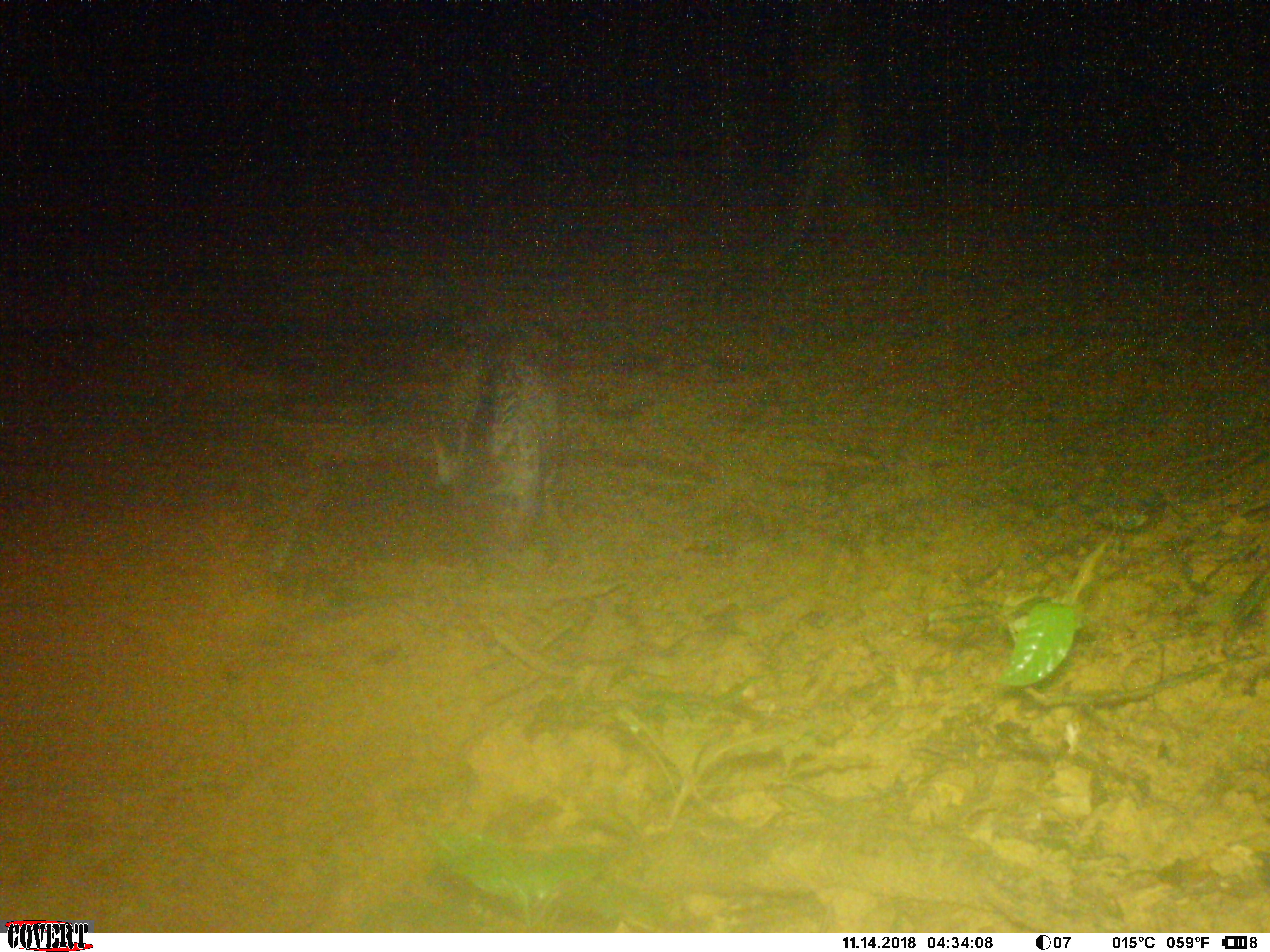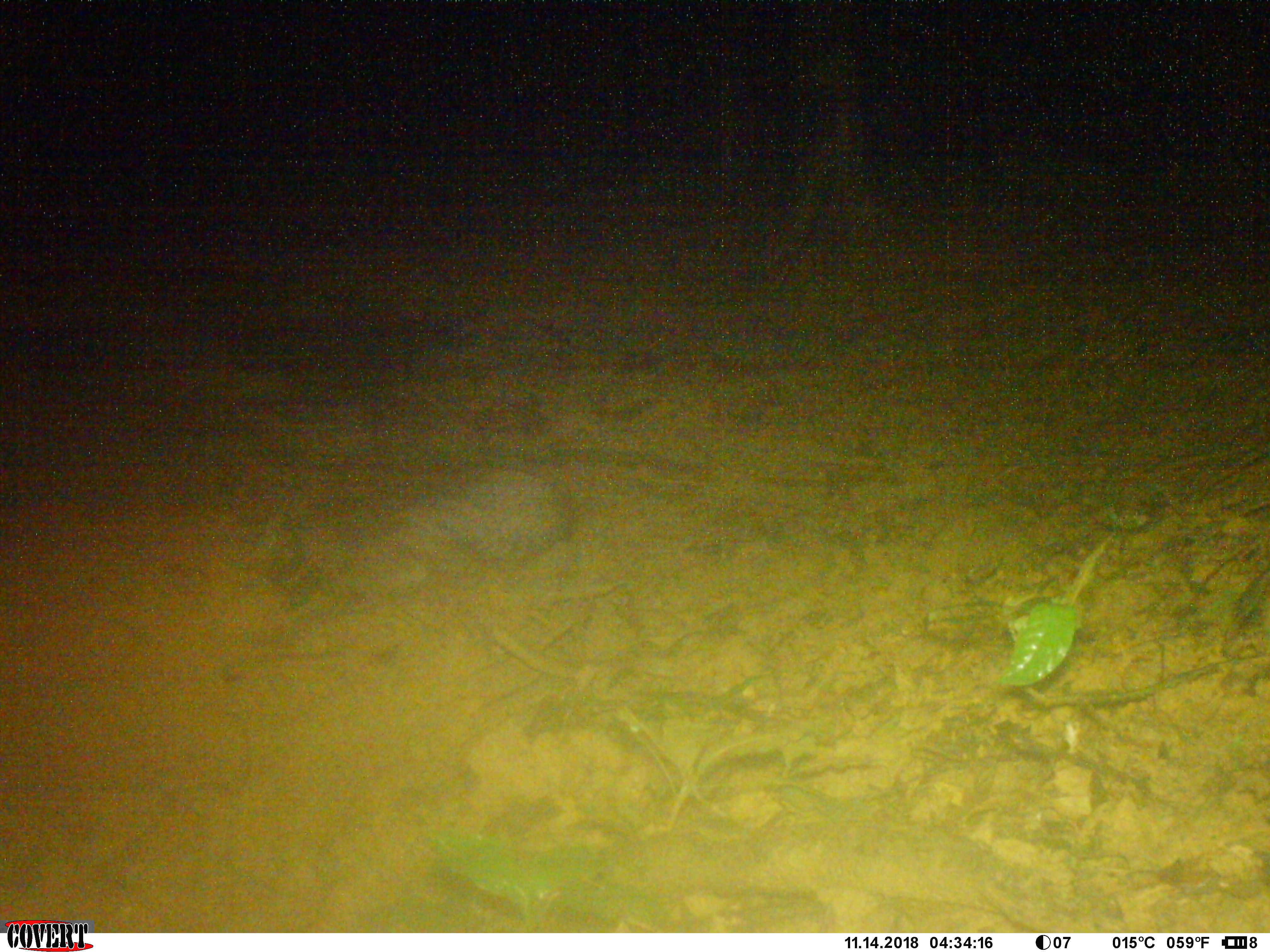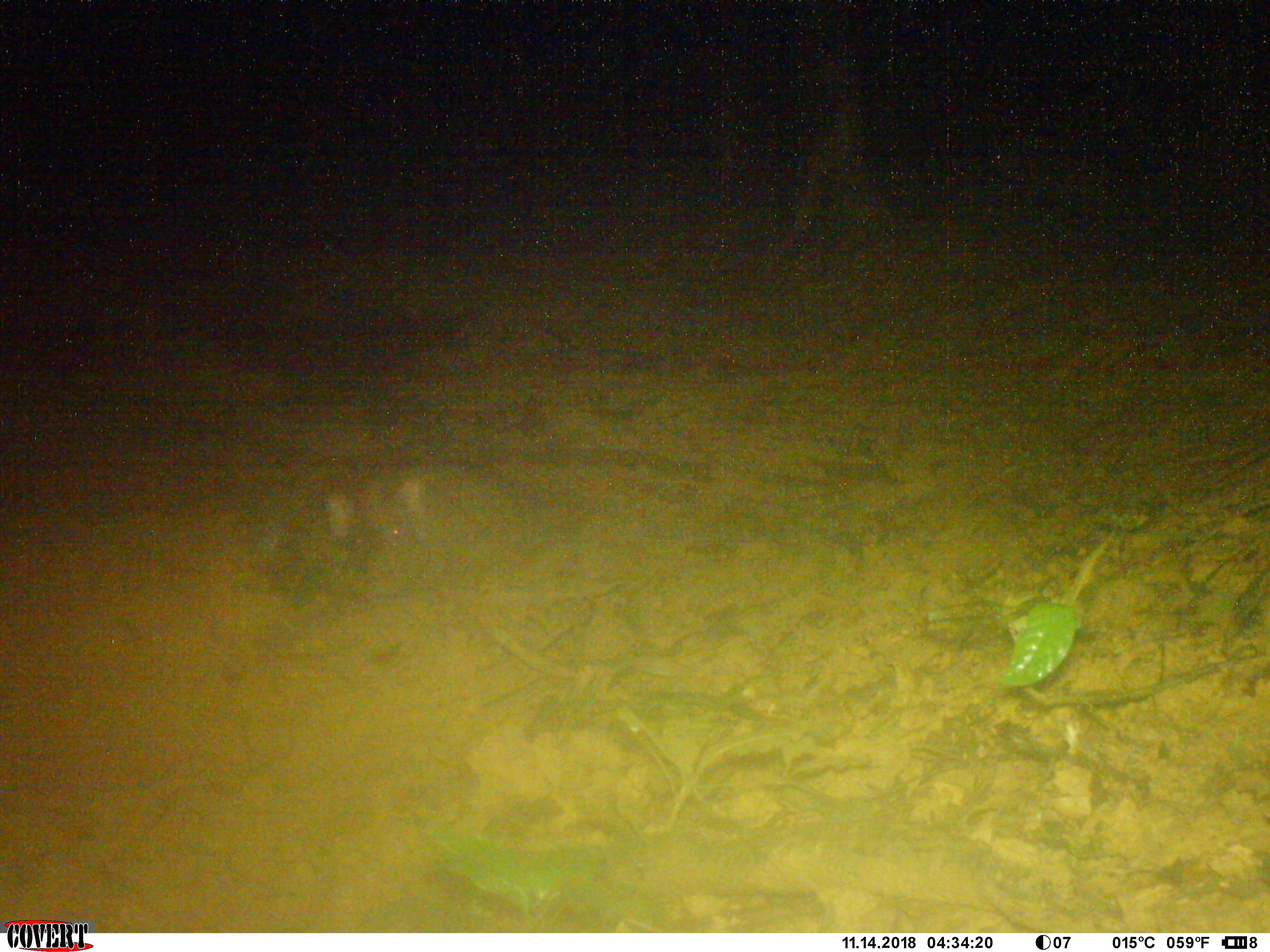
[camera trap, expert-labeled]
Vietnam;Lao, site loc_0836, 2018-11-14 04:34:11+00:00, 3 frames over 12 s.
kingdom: Animalia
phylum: Chordata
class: Mammalia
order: Artiodactyla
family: Suidae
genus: Sus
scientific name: Sus scrofa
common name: eurasian wild pig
Eurasian wild pig (Sus scrofa). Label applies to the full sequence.